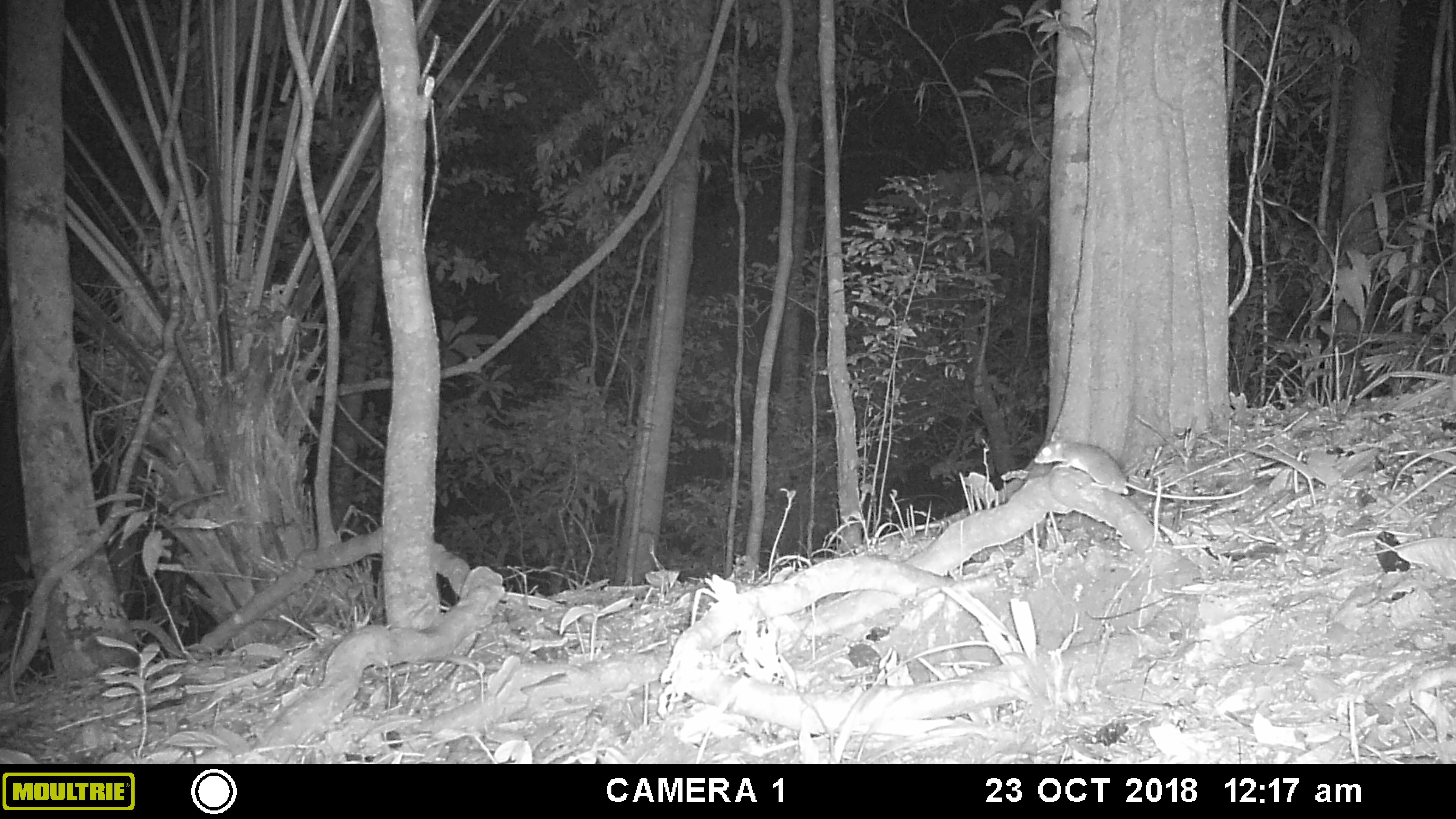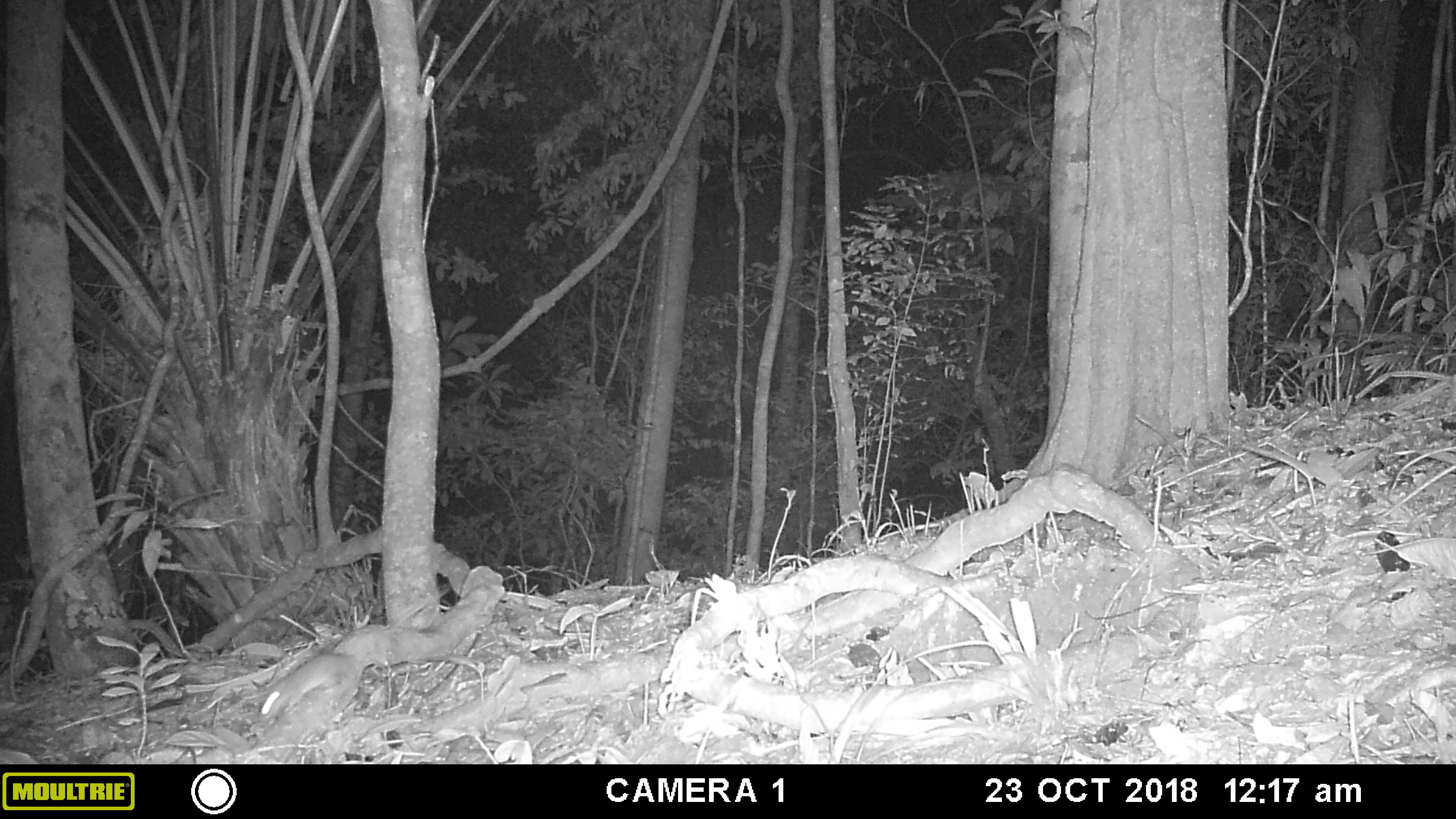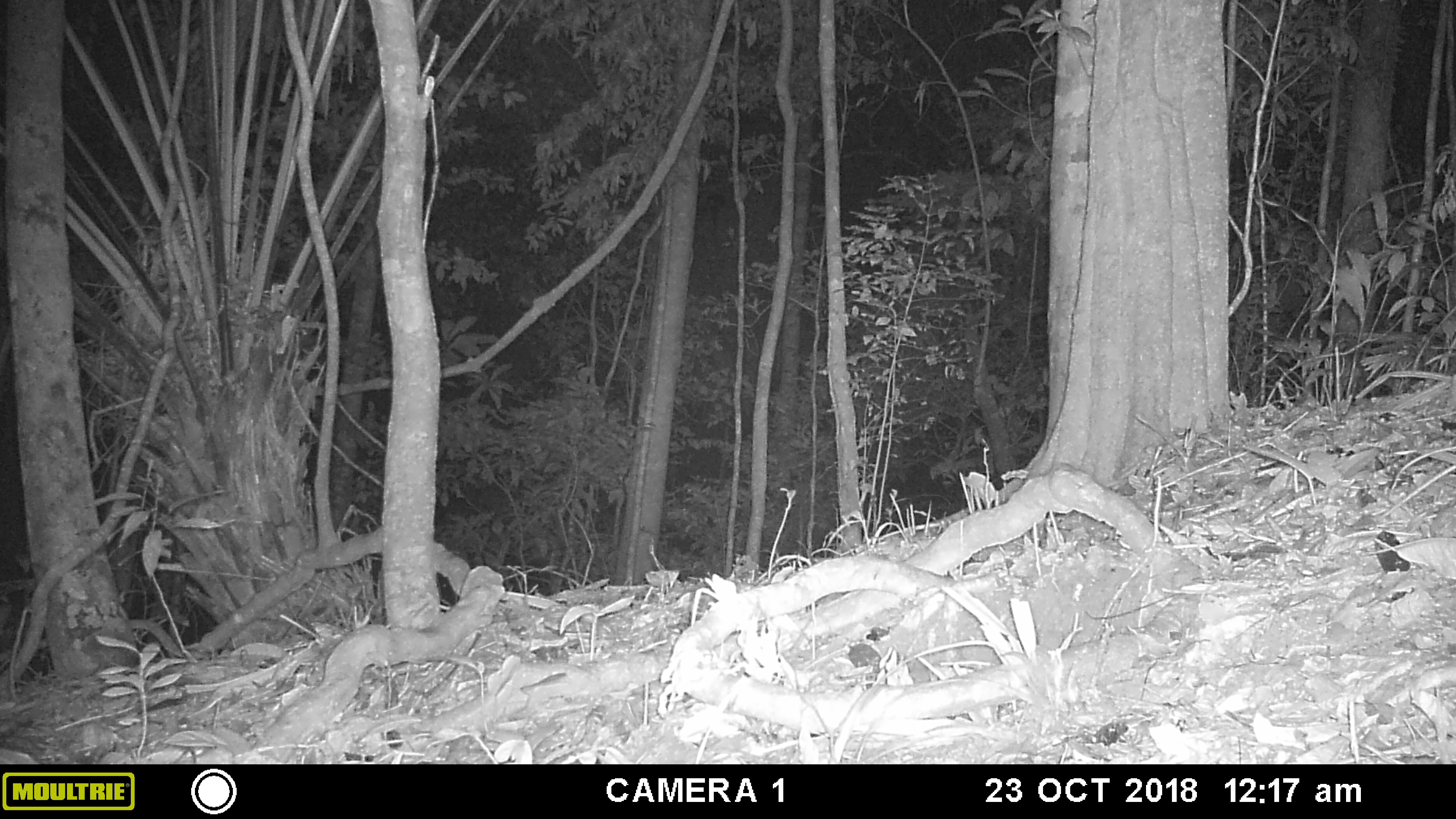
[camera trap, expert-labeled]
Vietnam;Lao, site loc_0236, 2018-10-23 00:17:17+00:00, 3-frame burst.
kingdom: Animalia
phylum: Chordata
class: Mammalia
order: Rodentia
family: Muridae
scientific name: Muridae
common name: old-world mice and rats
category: unidentified murid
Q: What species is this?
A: Unidentified murid (old-world mice and rats) (Muridae).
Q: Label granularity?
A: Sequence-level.